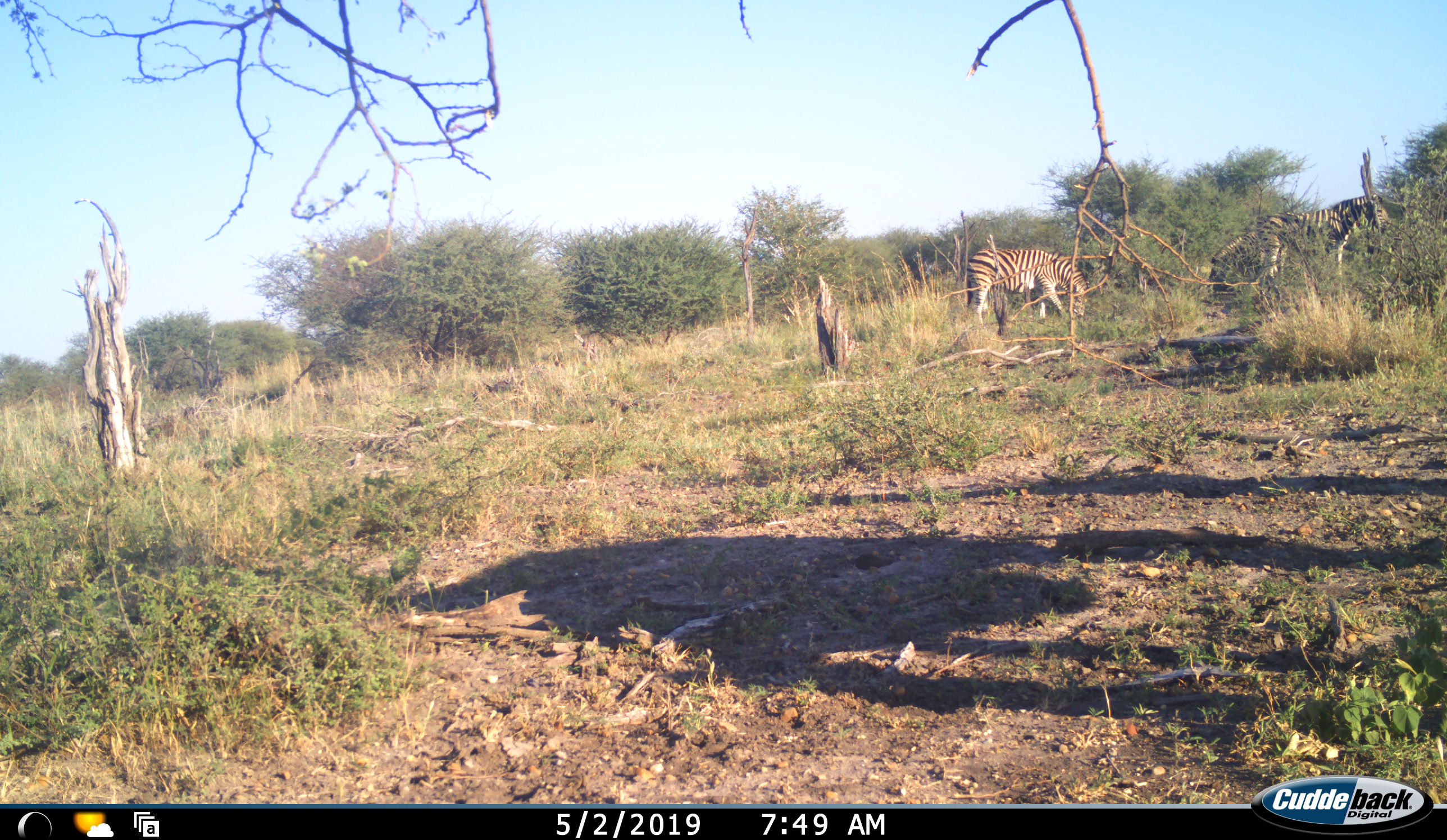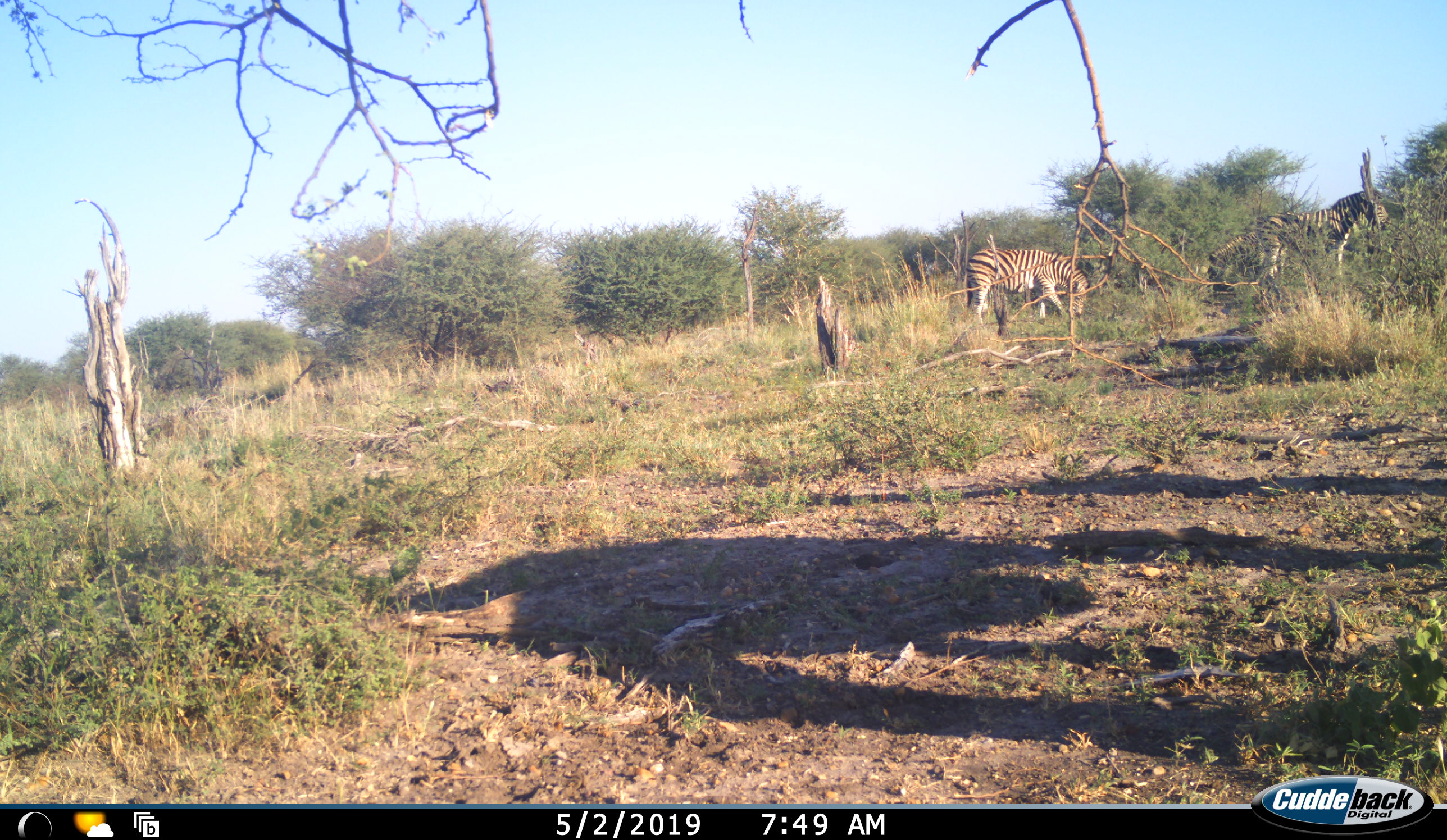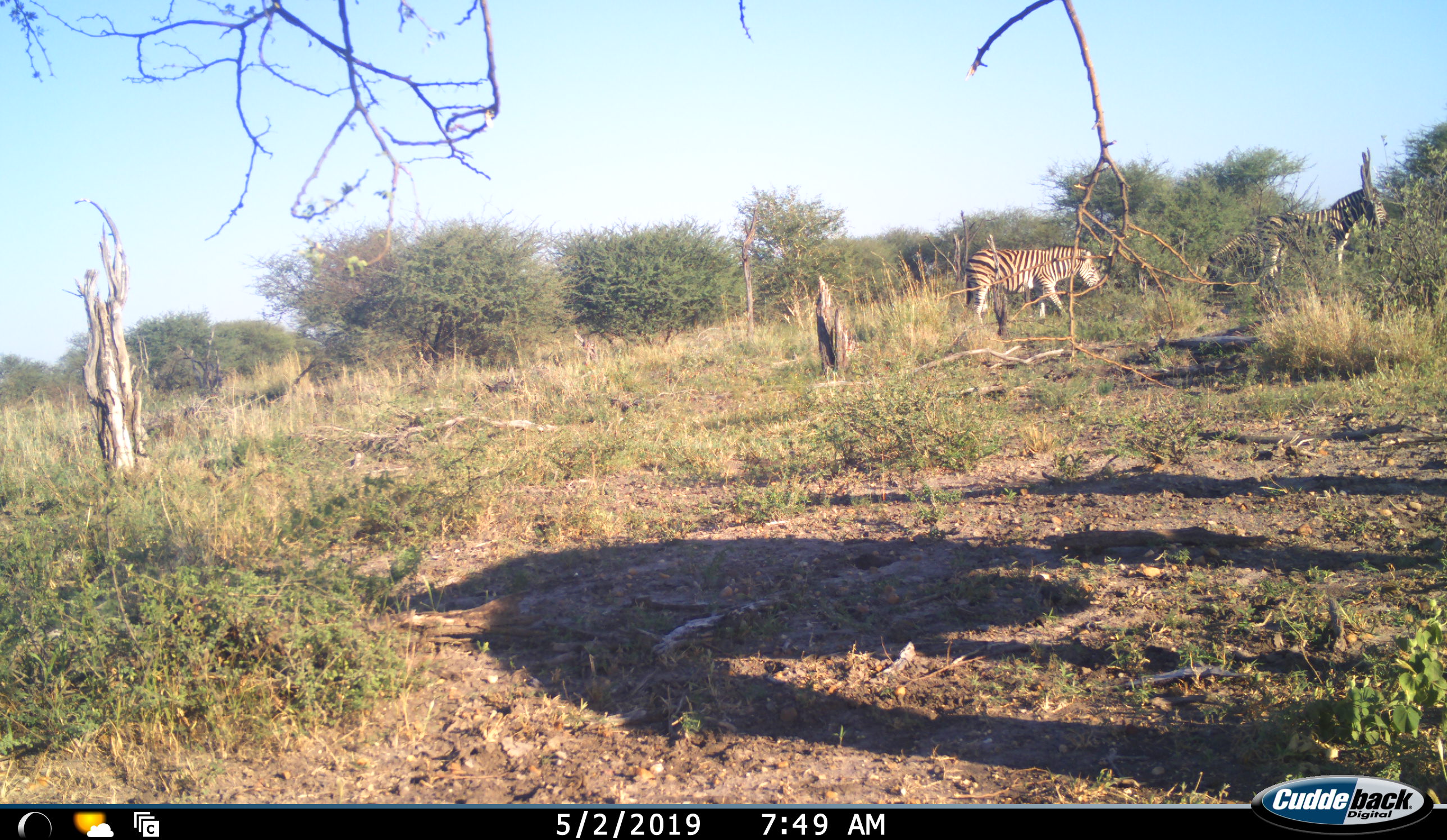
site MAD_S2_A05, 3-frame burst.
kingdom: Animalia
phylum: Chordata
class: Mammalia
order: Perissodactyla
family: Equidae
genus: Equus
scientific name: Equus quagga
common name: plains zebra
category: zebraplains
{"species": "zebraplains (plains zebra) (Equus quagga)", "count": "2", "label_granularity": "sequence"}